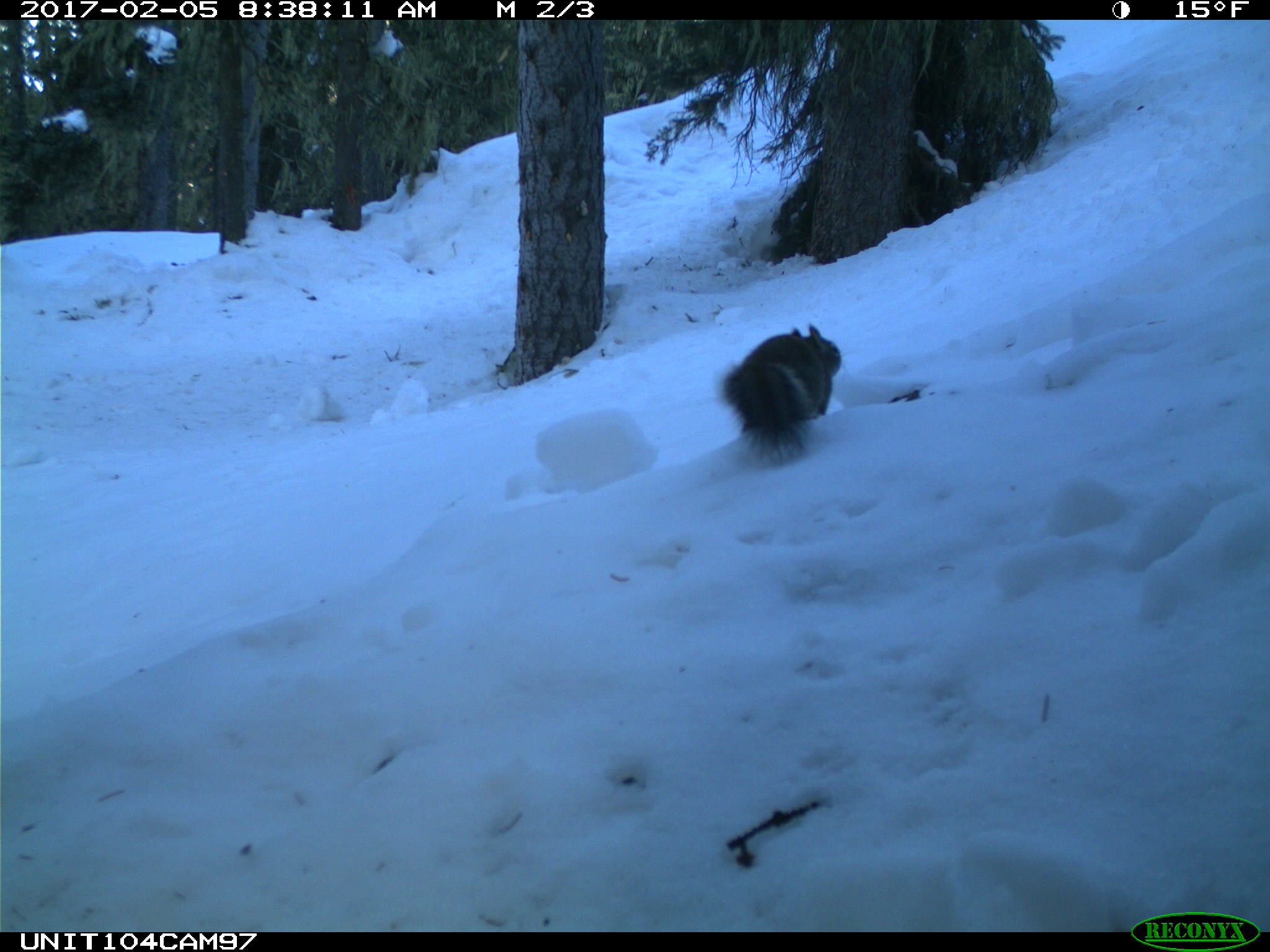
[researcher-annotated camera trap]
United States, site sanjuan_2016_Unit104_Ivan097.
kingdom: Animalia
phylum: Chordata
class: Mammalia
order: Rodentia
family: Sciuridae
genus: Tamiasciurus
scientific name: Tamiasciurus hudsonicus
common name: american red squirrel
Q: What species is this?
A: Tamiasciurus hudsonicus (american red squirrel).